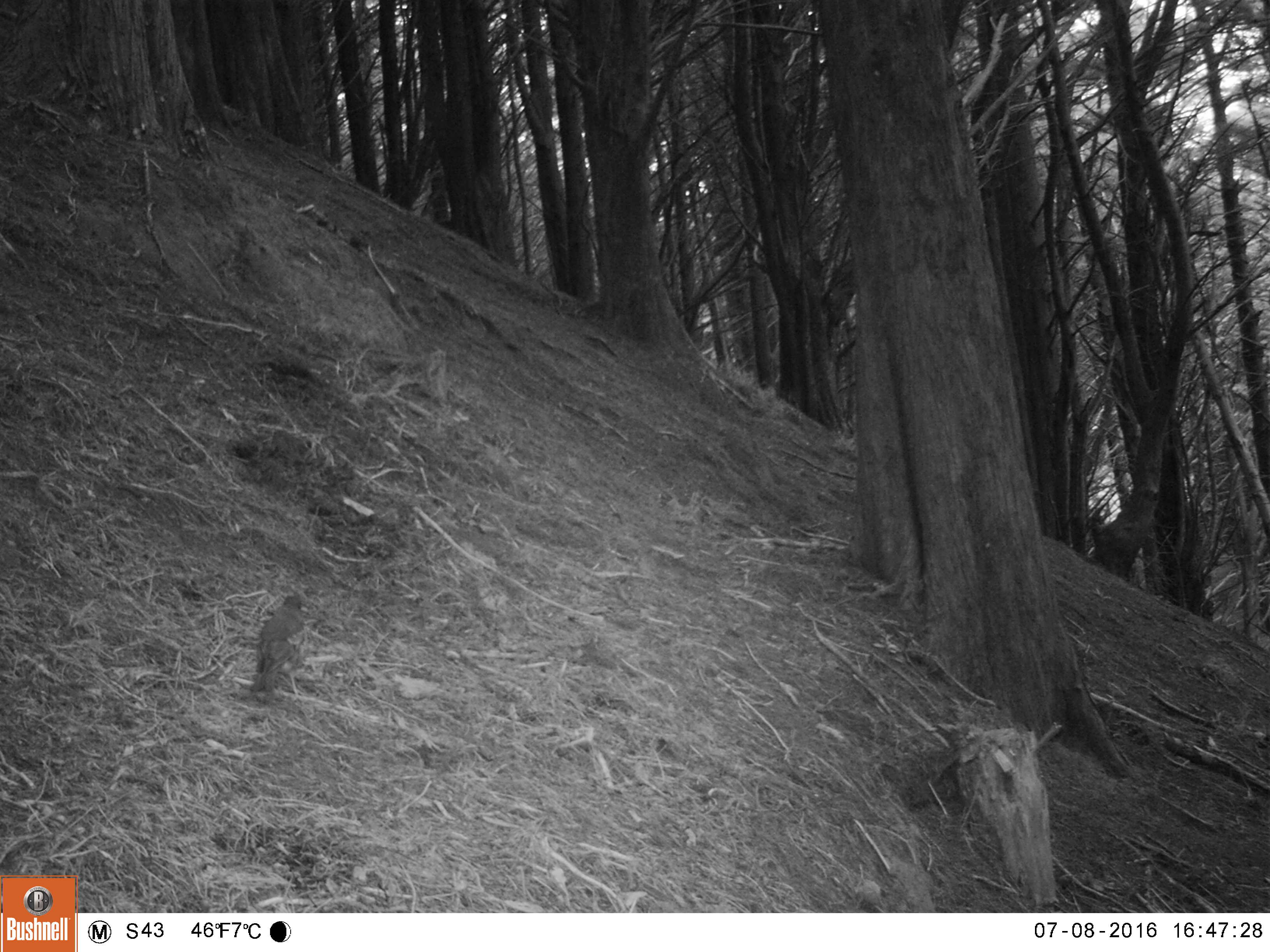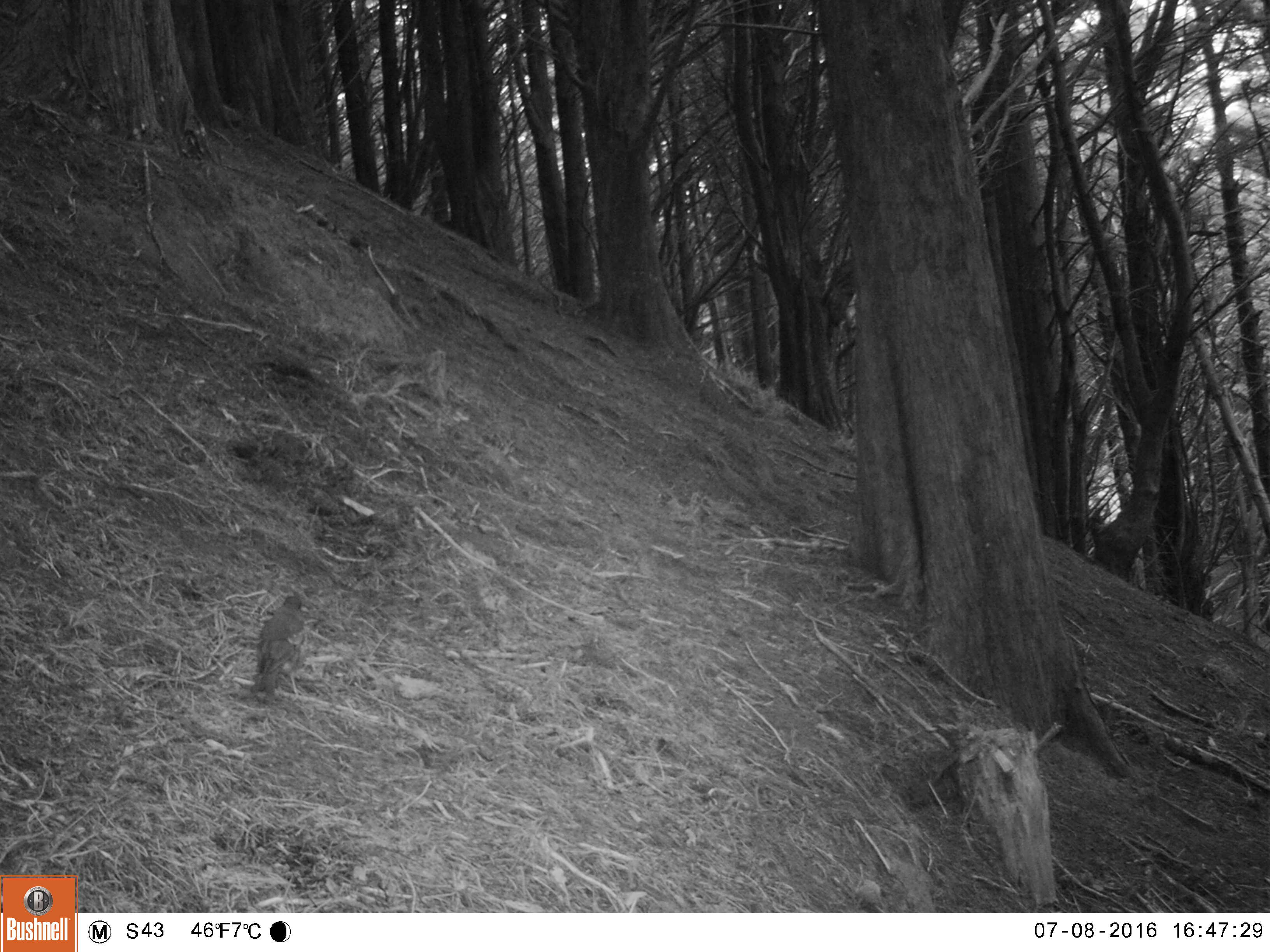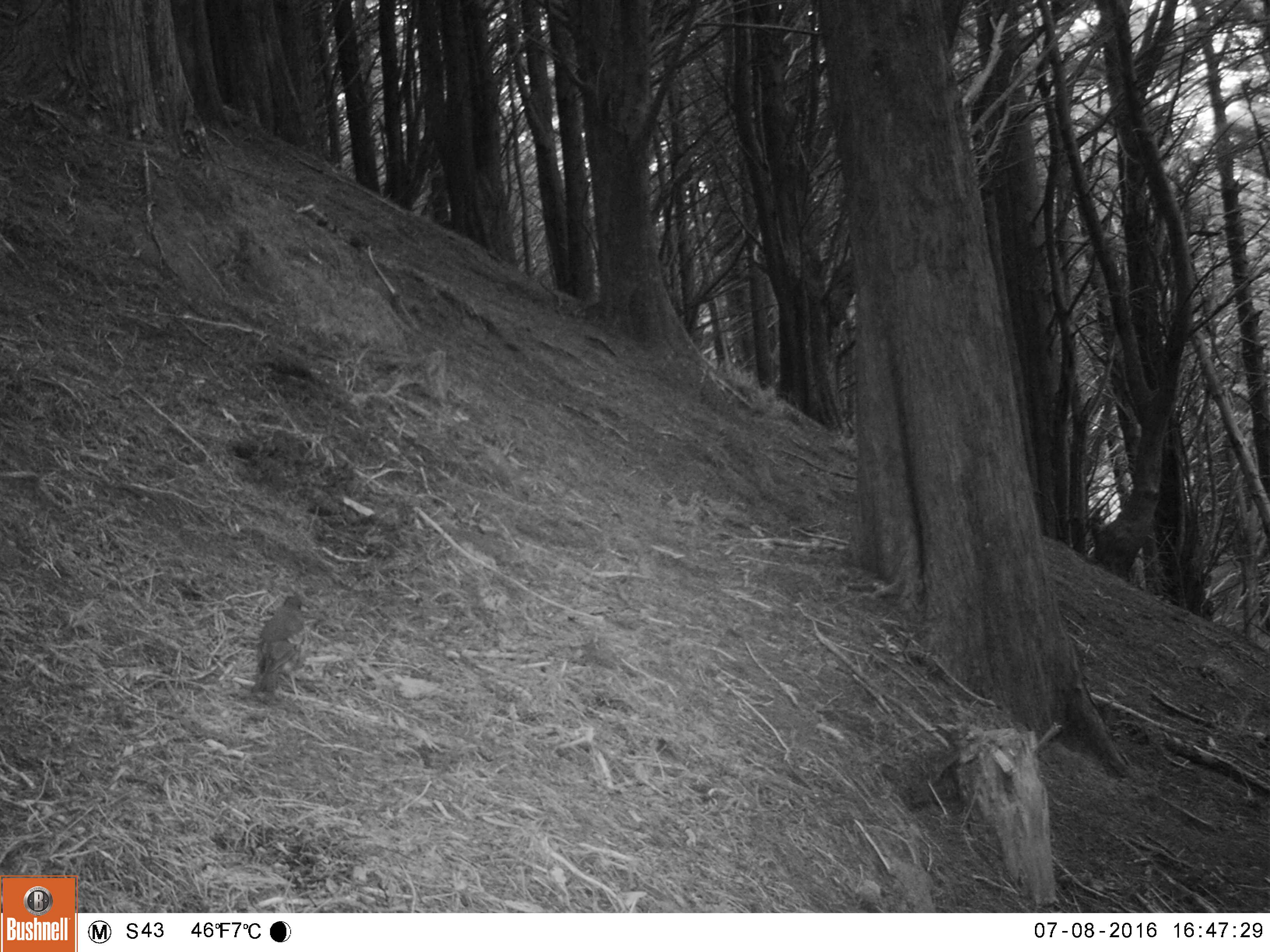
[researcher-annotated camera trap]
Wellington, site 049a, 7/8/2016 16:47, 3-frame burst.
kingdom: Animalia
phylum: Chordata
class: Aves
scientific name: Aves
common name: bird